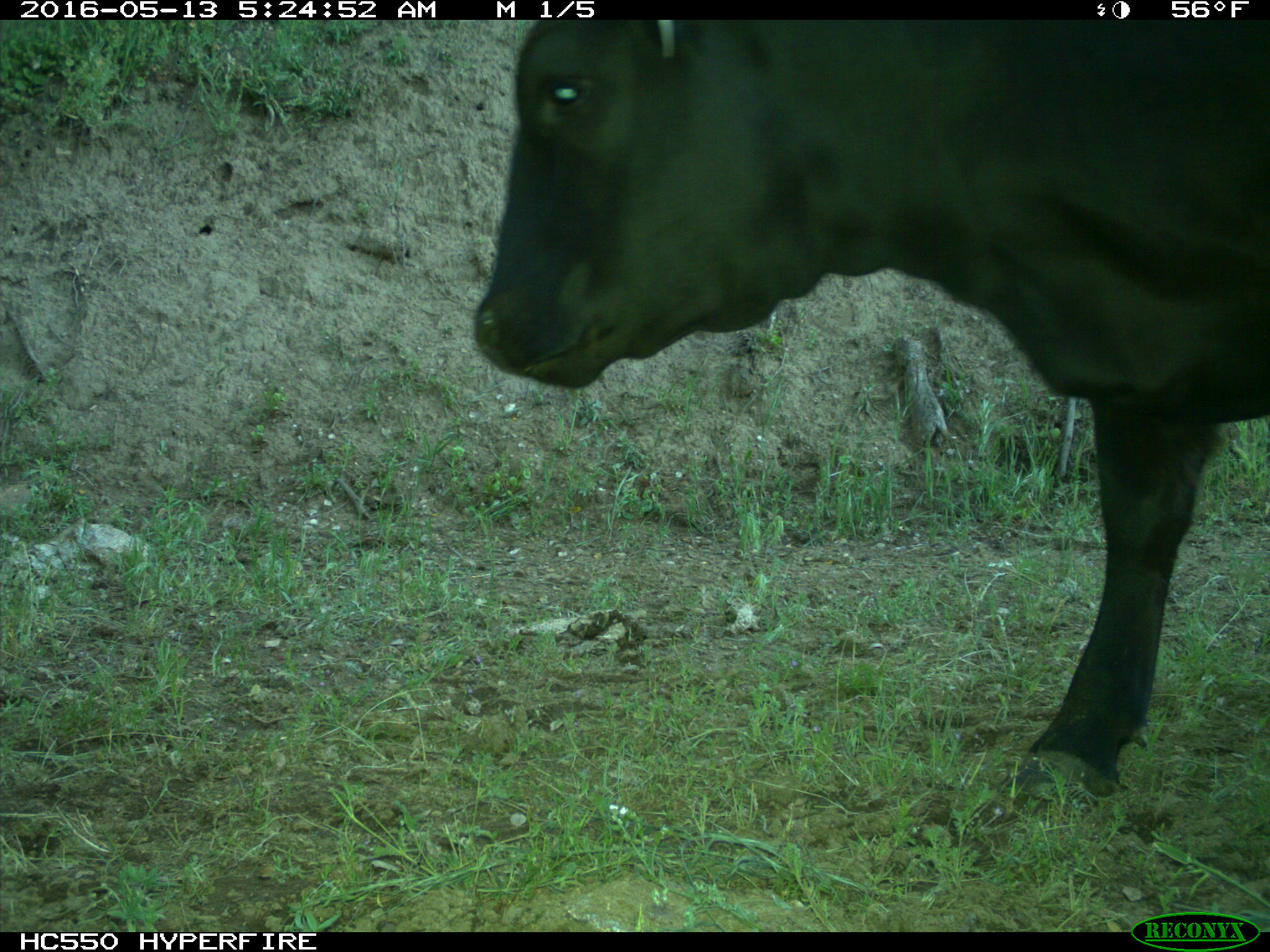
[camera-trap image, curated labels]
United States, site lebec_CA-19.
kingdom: Animalia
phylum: Chordata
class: Mammalia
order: Artiodactyla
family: Bovidae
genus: Bos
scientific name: Bos taurus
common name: domestic cow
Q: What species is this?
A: Bos taurus (domestic cow).